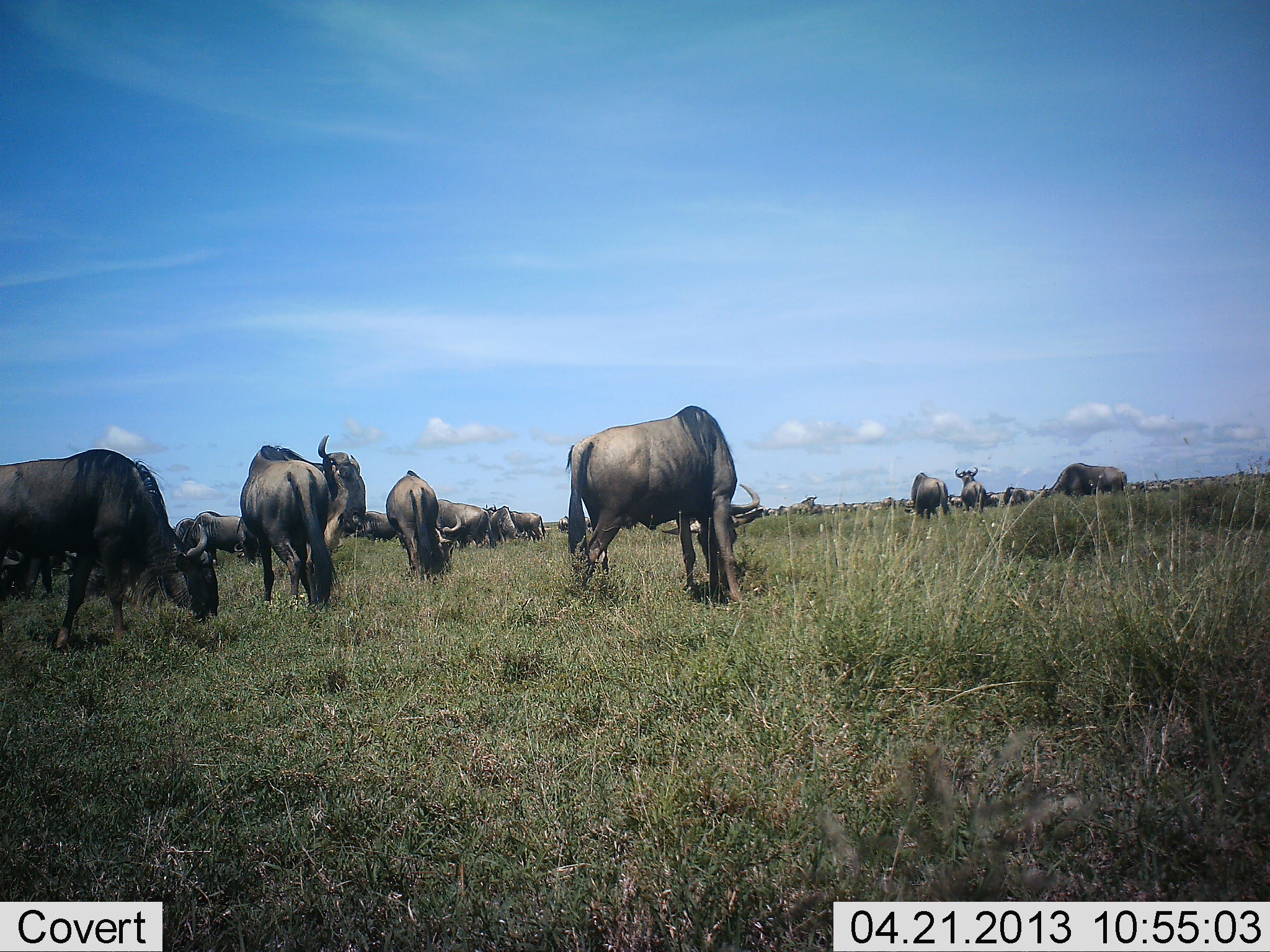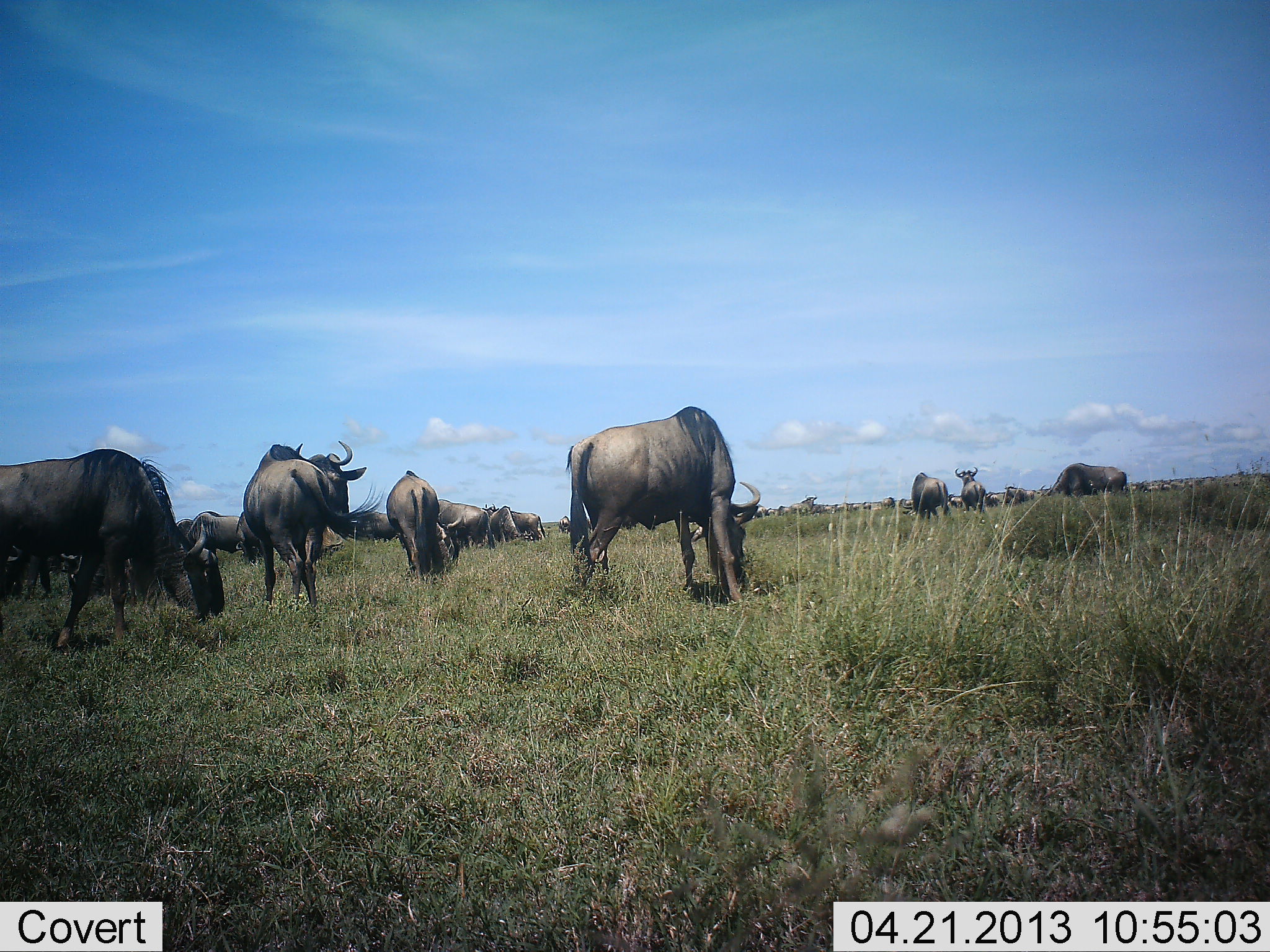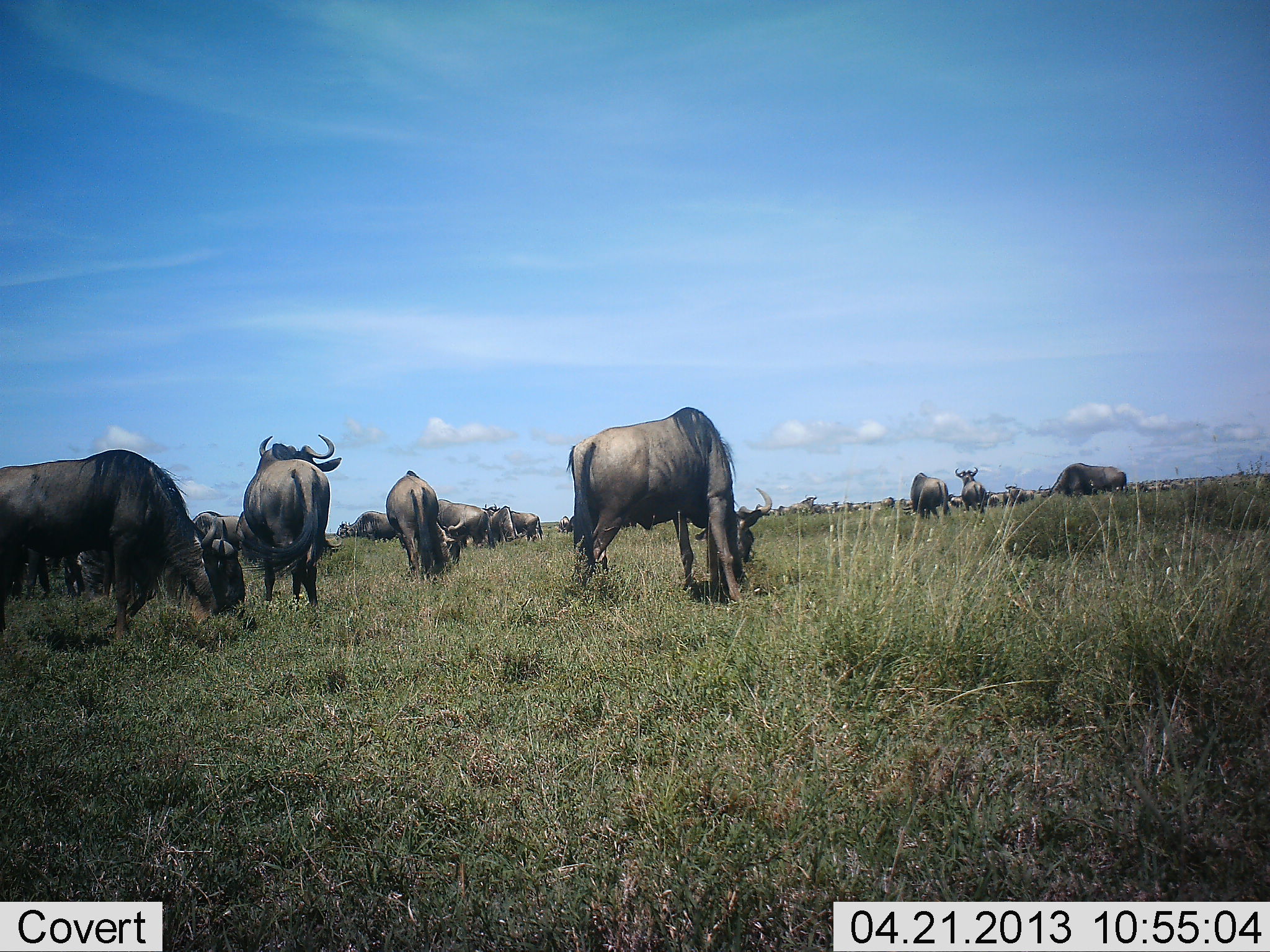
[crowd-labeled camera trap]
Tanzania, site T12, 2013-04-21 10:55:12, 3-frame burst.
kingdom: Animalia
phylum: Chordata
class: Mammalia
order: Artiodactyla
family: Bovidae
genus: Connochaetes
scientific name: Connochaetes taurinus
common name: blue wildebeest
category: wildebeest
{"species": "wildebeest (blue wildebeest) (Connochaetes taurinus)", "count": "11-50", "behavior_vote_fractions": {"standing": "84%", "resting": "5%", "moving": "32%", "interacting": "0%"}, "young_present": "0%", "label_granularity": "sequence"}